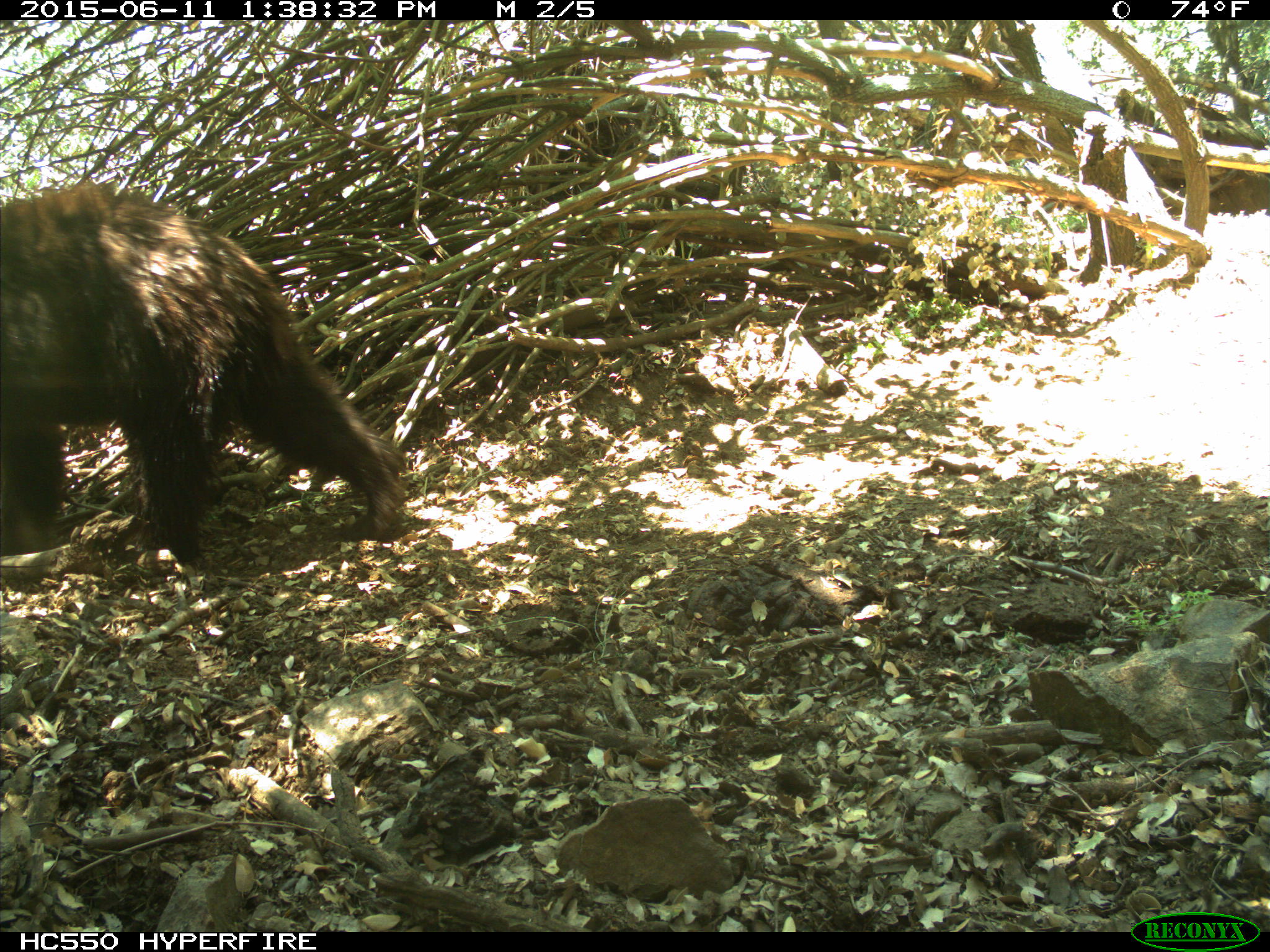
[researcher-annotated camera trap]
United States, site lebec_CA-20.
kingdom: Animalia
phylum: Chordata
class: Mammalia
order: Carnivora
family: Ursidae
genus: Ursus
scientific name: Ursus americanus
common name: american black bear